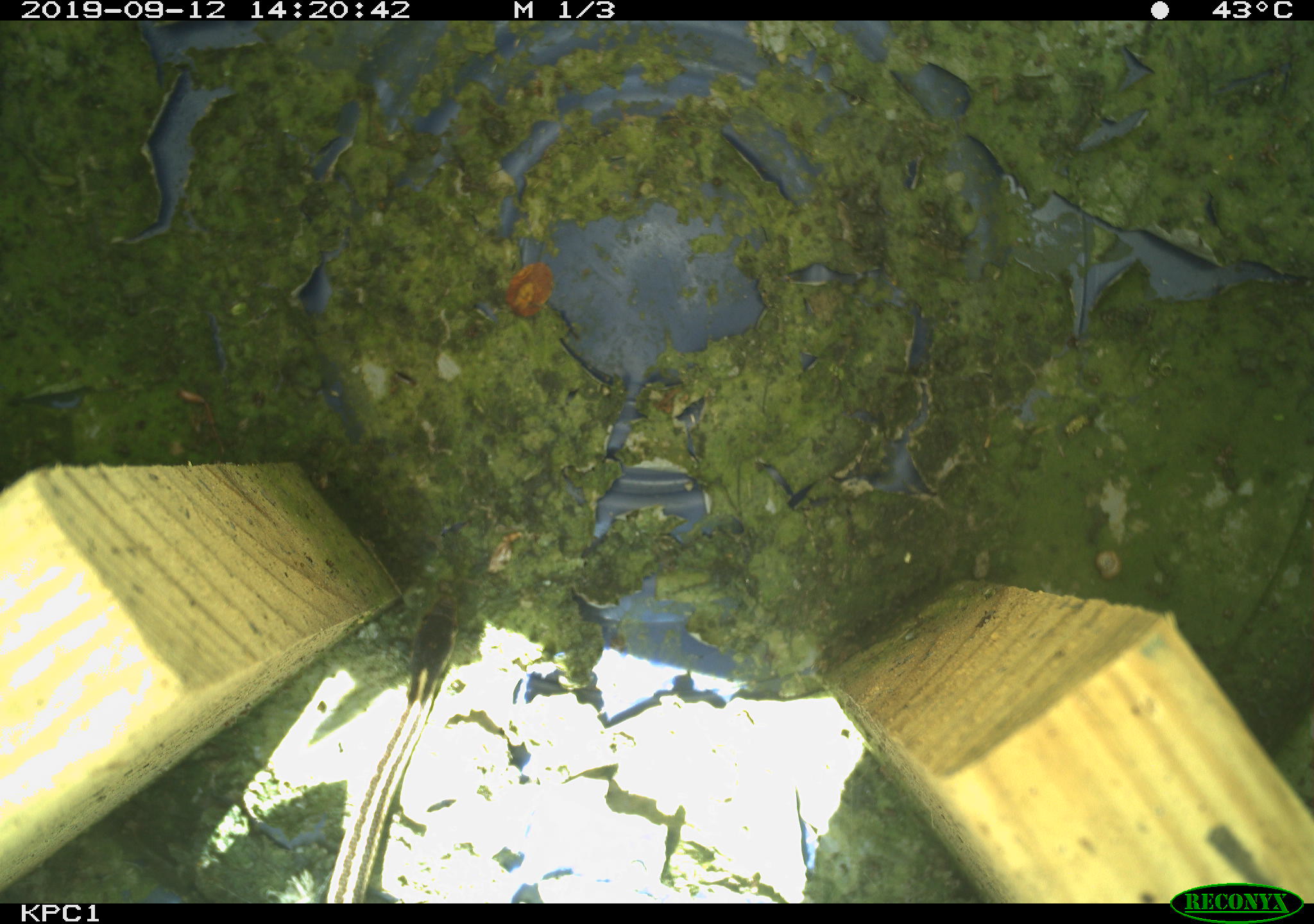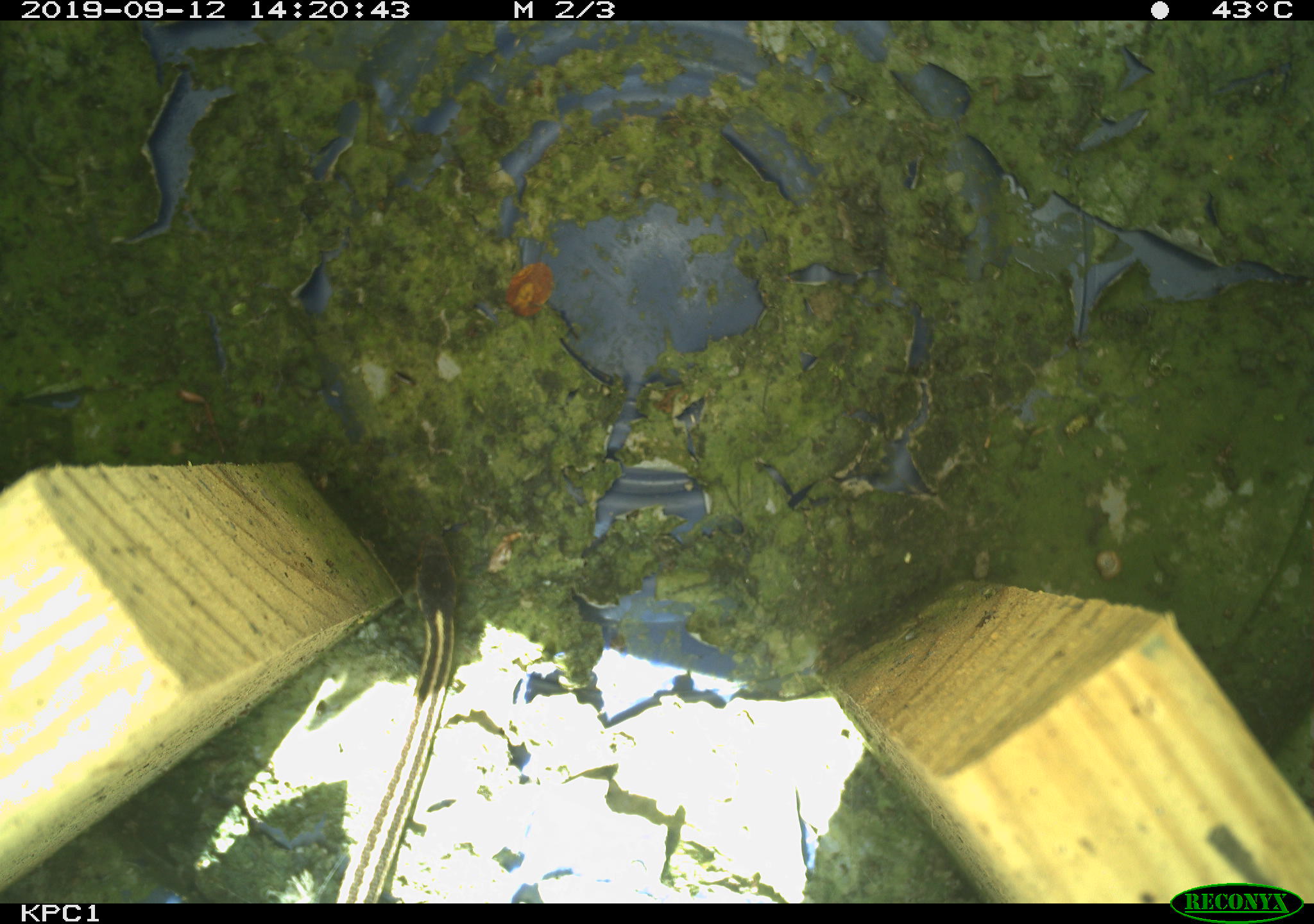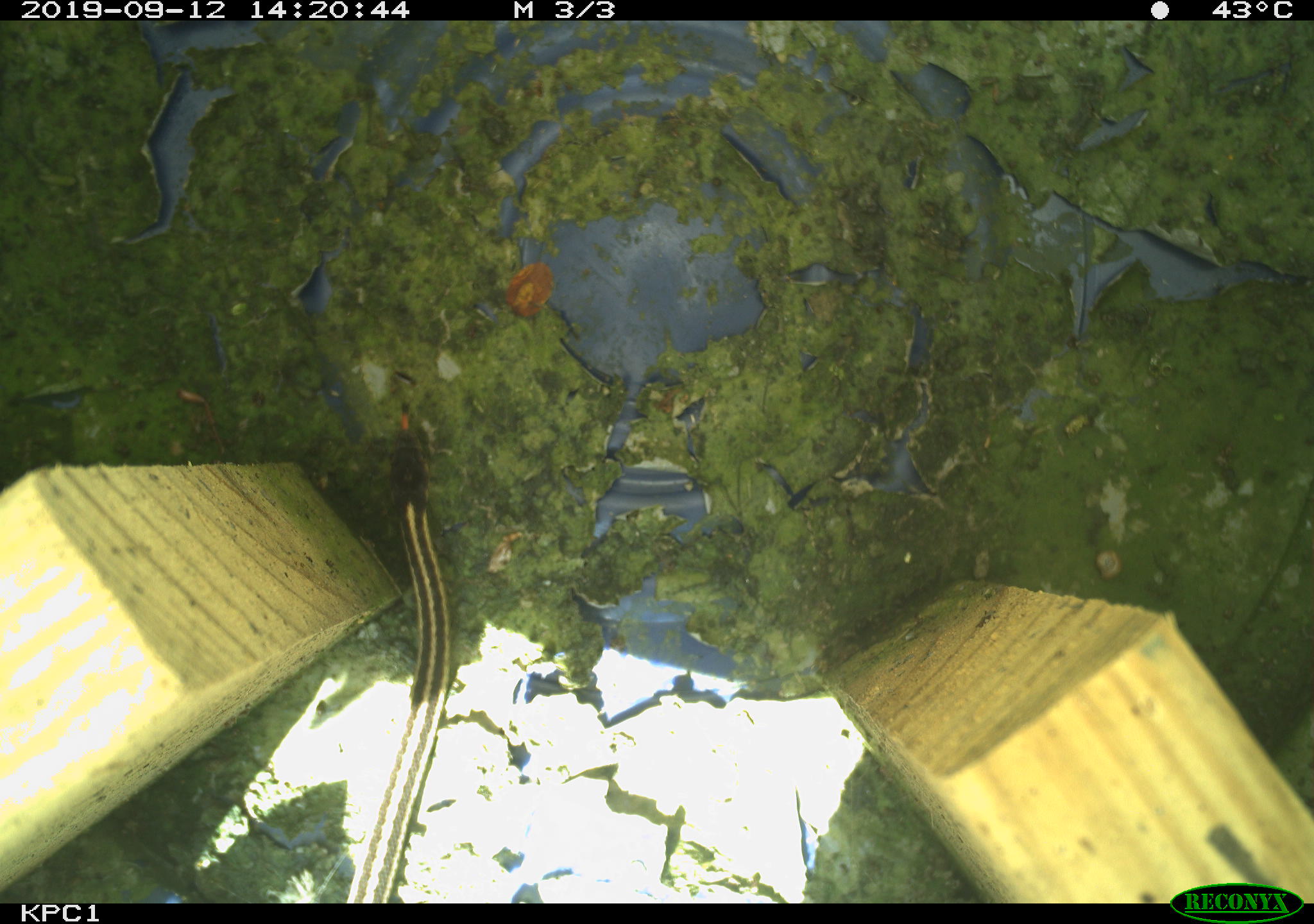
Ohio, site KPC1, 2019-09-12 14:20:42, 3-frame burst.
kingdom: Animalia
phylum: Chordata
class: Reptilia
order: Squamata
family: Colubridae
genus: Thamnophis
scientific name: Thamnophis sirtalis sirtalis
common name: eastern gartersnake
Eastern gartersnake (Thamnophis sirtalis sirtalis).